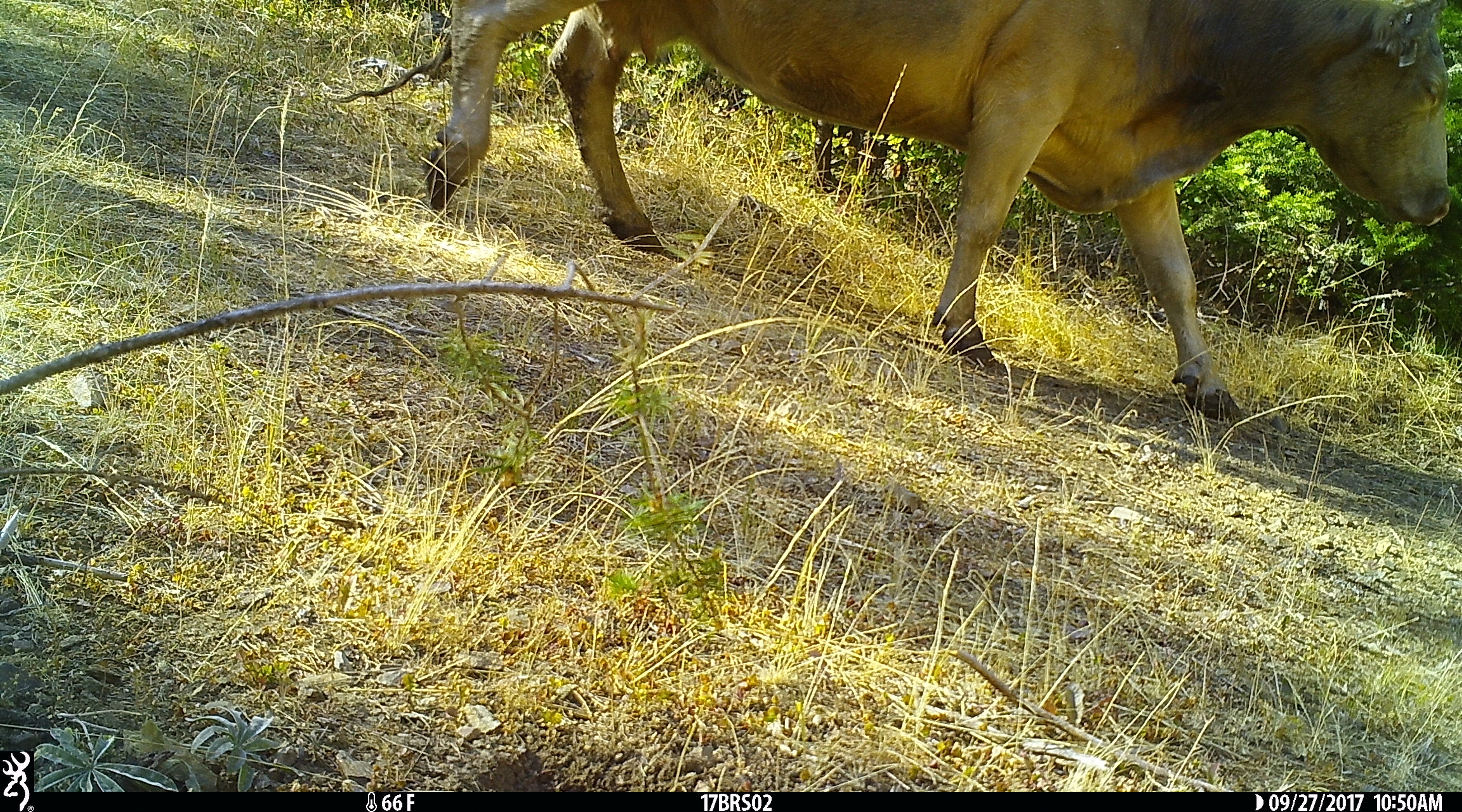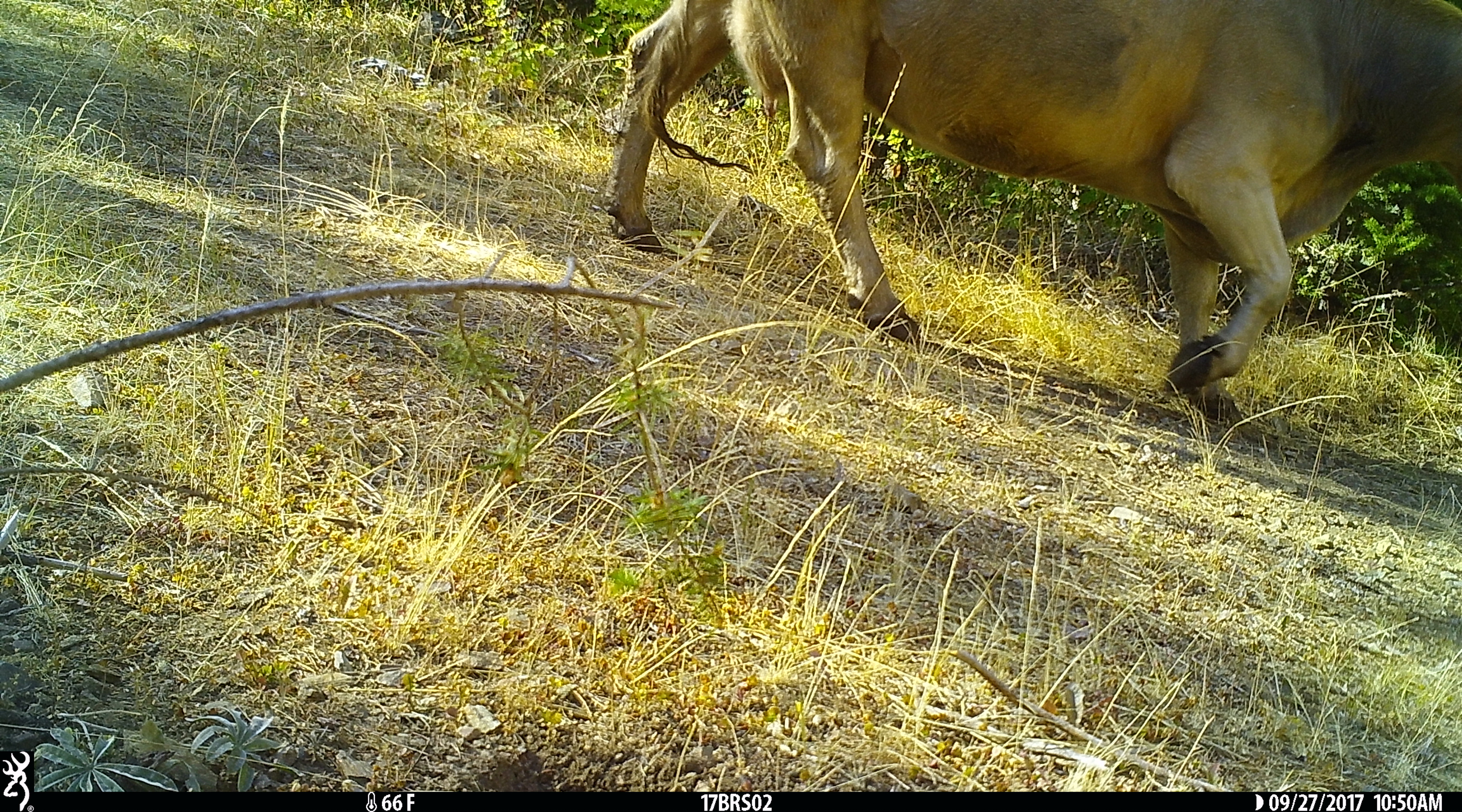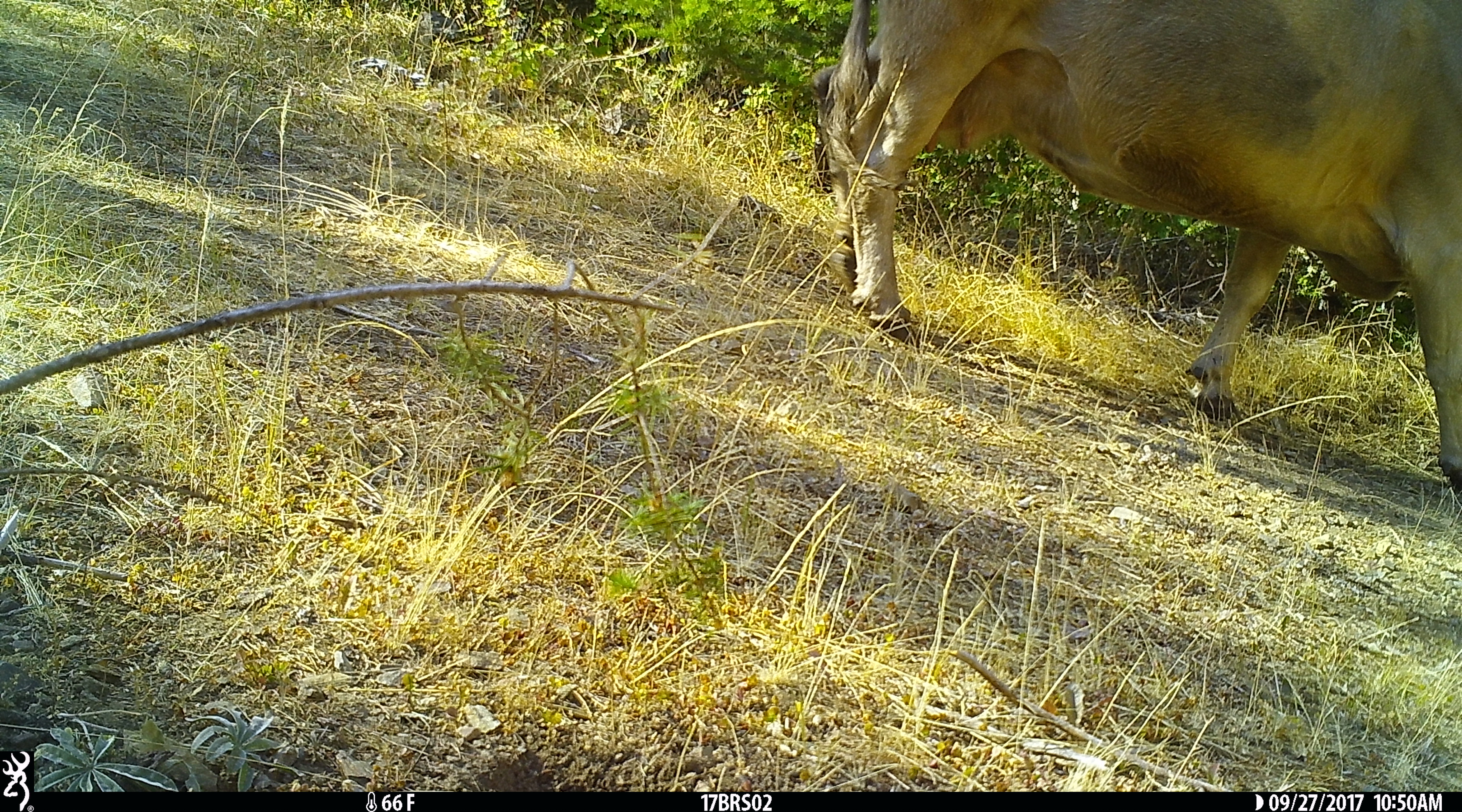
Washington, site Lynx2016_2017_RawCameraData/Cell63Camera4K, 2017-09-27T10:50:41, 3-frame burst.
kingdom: Animalia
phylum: Chordata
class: Mammalia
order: Artiodactyla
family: Bovidae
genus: Bos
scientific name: Bos taurus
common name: domestic cattle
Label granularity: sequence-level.